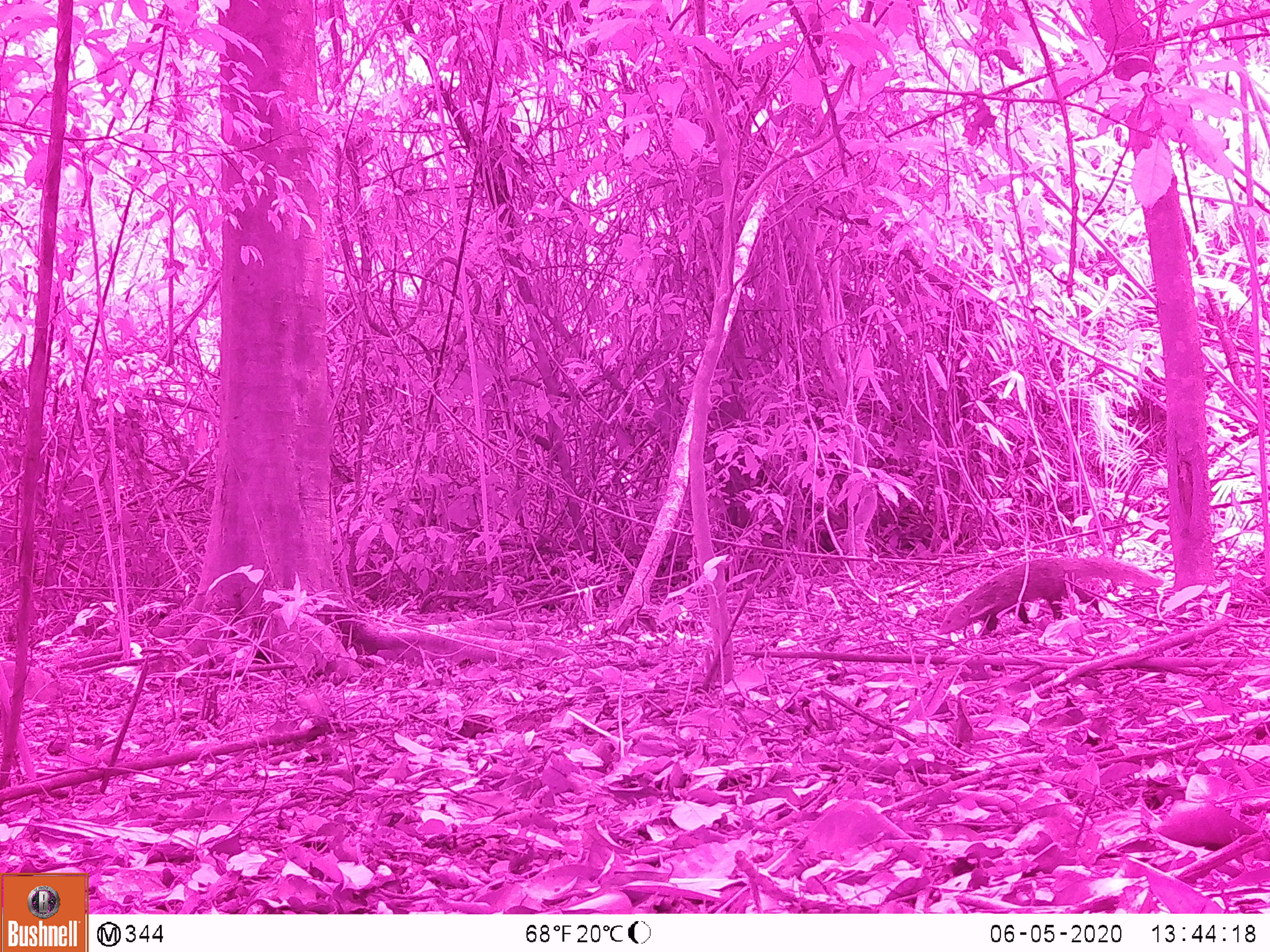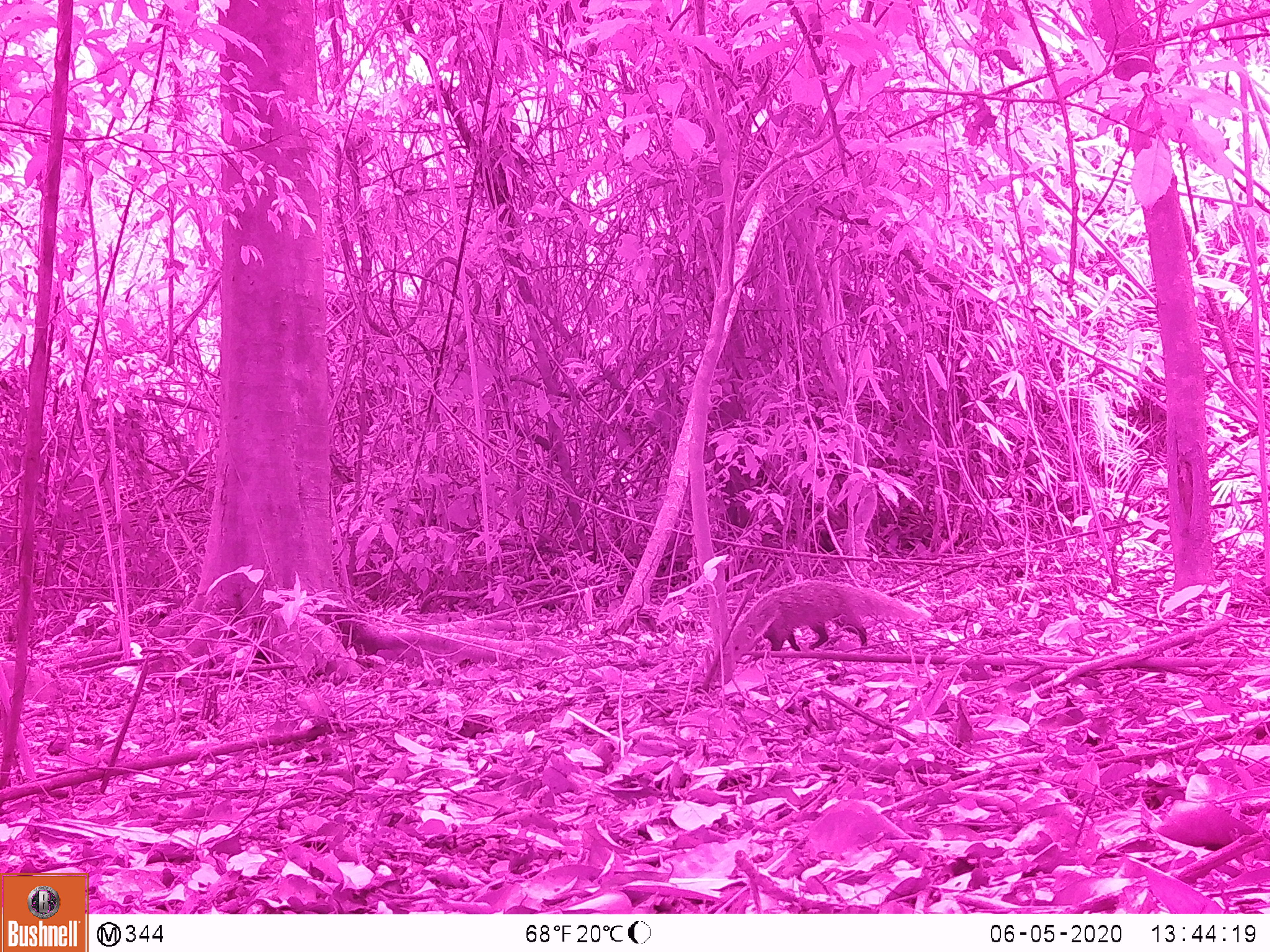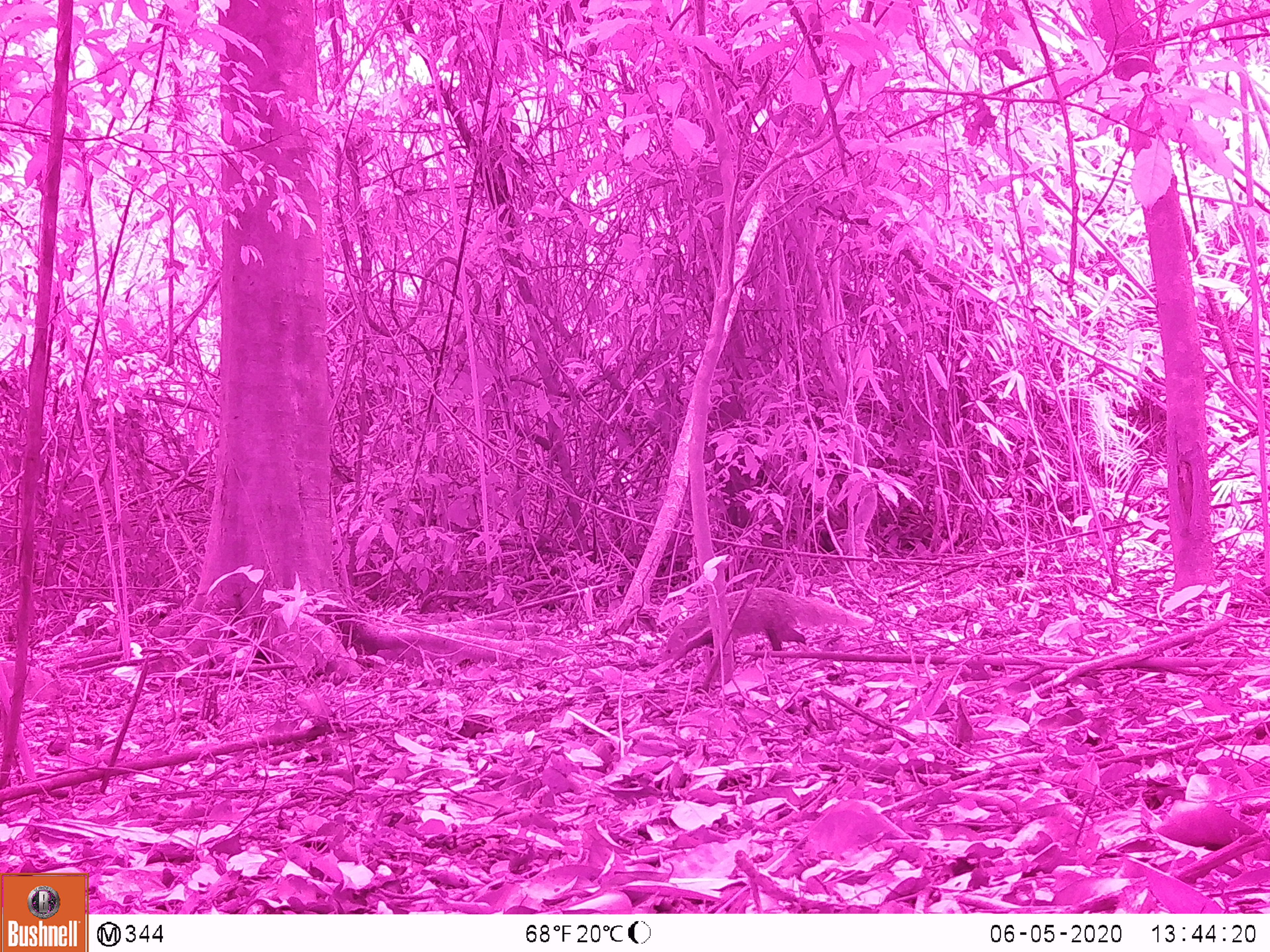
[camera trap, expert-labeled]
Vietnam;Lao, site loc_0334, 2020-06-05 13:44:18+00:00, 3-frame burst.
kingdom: Animalia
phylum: Chordata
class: Mammalia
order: Carnivora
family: Herpestidae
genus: Urva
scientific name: Urva urva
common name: crab-eating mongoose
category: crab eating mongoose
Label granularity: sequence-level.